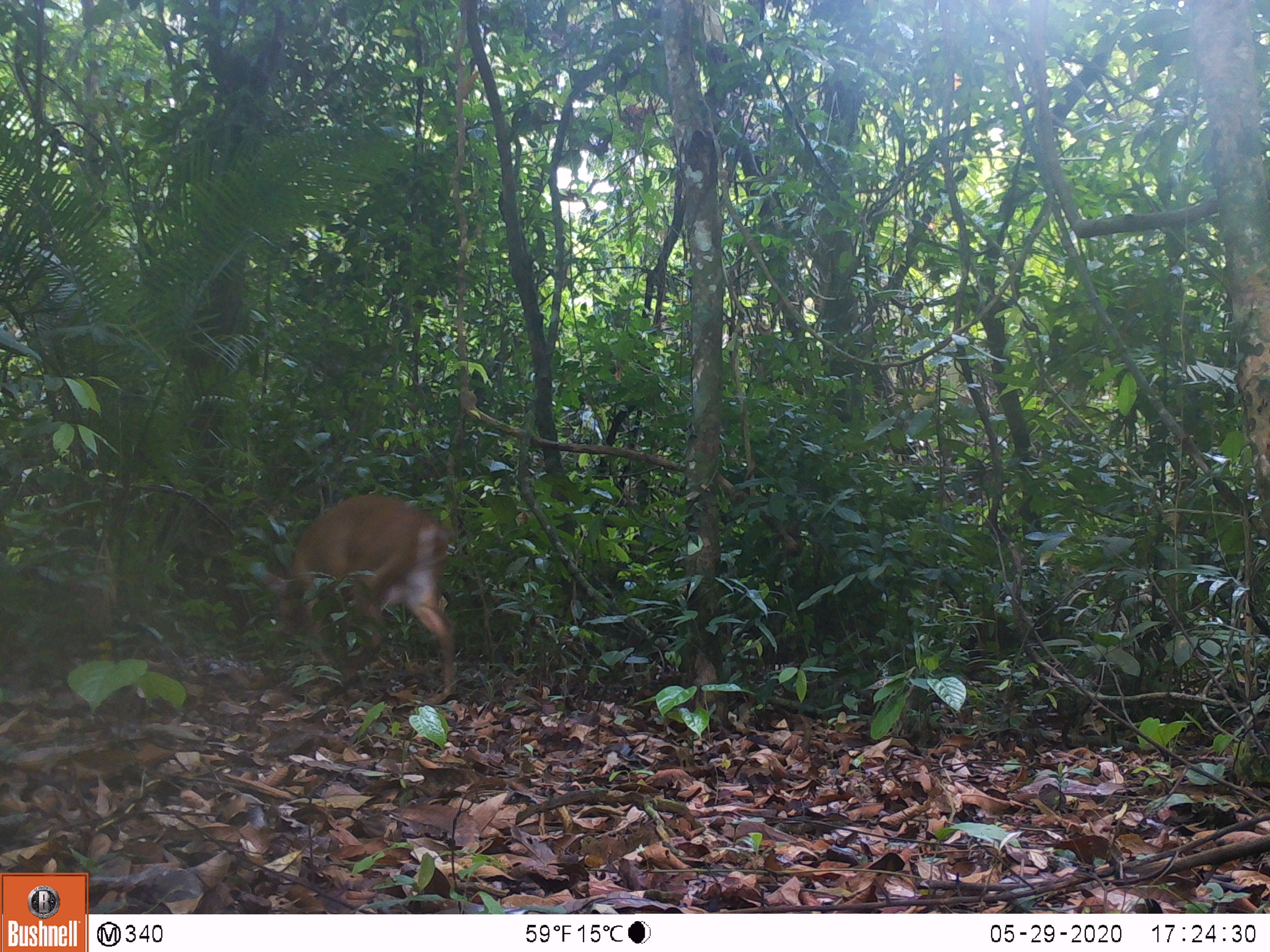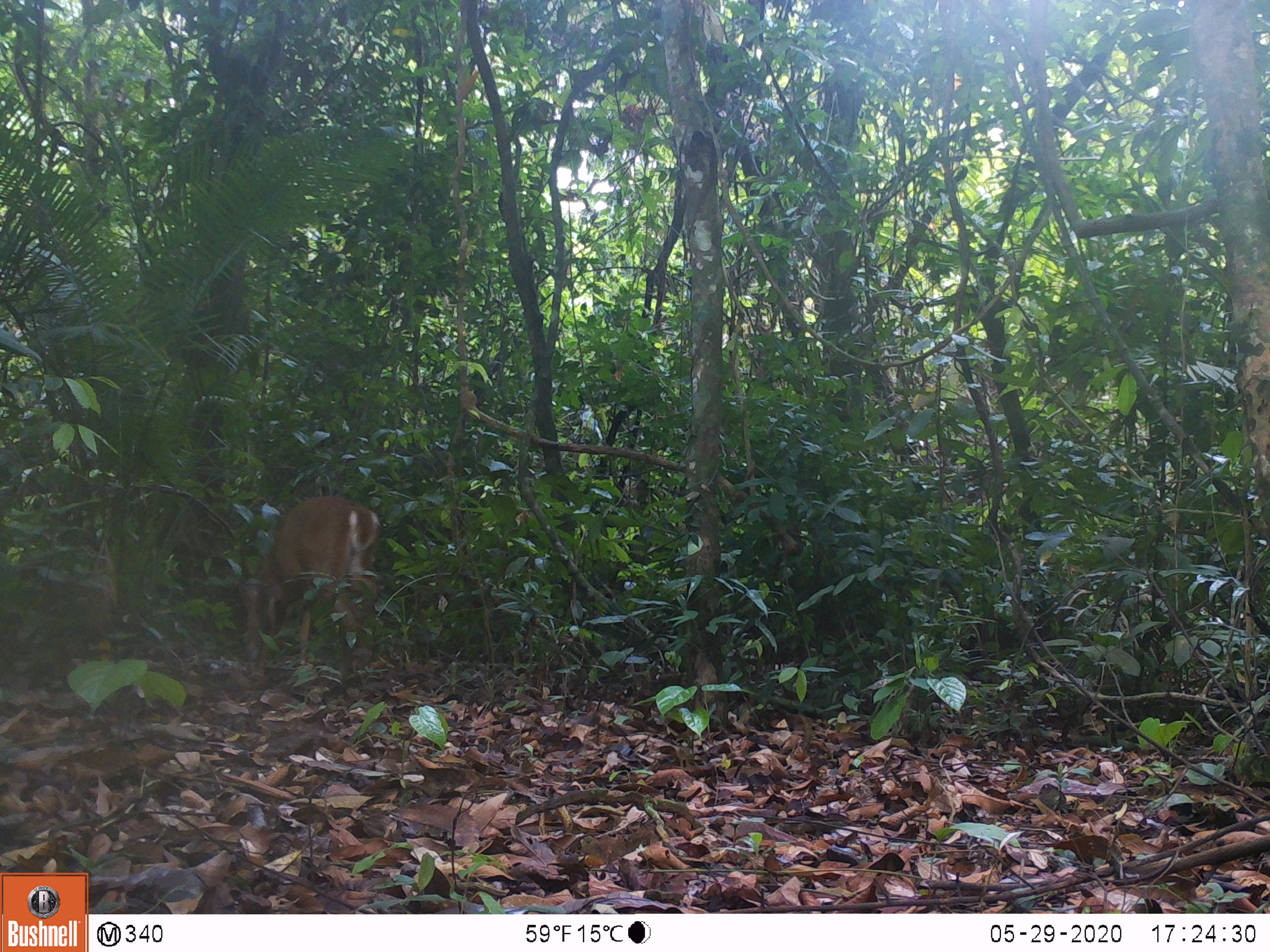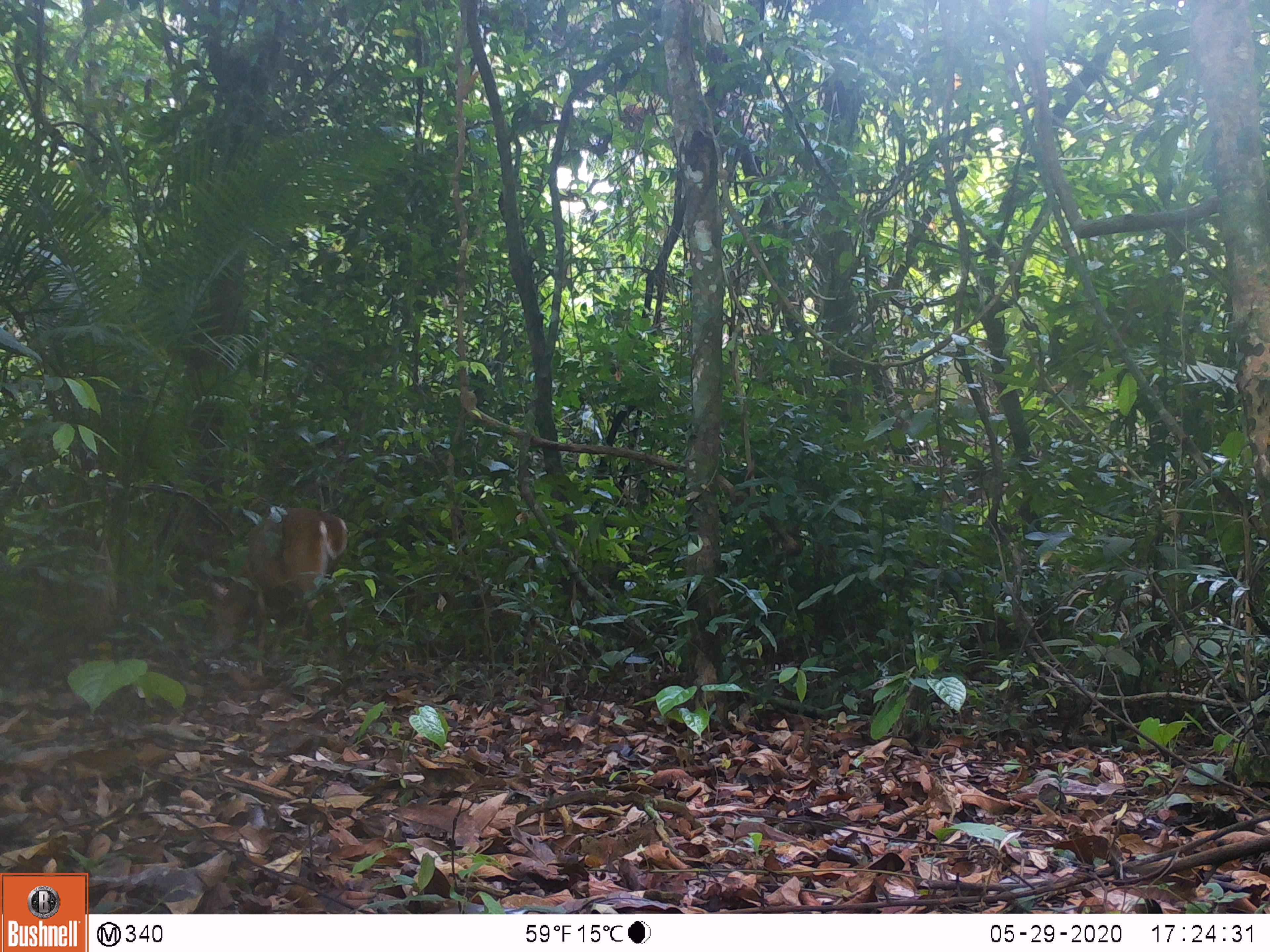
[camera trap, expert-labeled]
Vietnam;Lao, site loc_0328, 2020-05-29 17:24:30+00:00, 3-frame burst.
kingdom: Animalia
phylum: Chordata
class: Mammalia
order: Artiodactyla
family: Cervidae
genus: Muntiacus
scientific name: Muntiacus vuquangensis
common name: large-antlered muntjac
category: large antlered muntjac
Large antlered muntjac (large-antlered muntjac) (Muntiacus vuquangensis). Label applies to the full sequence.